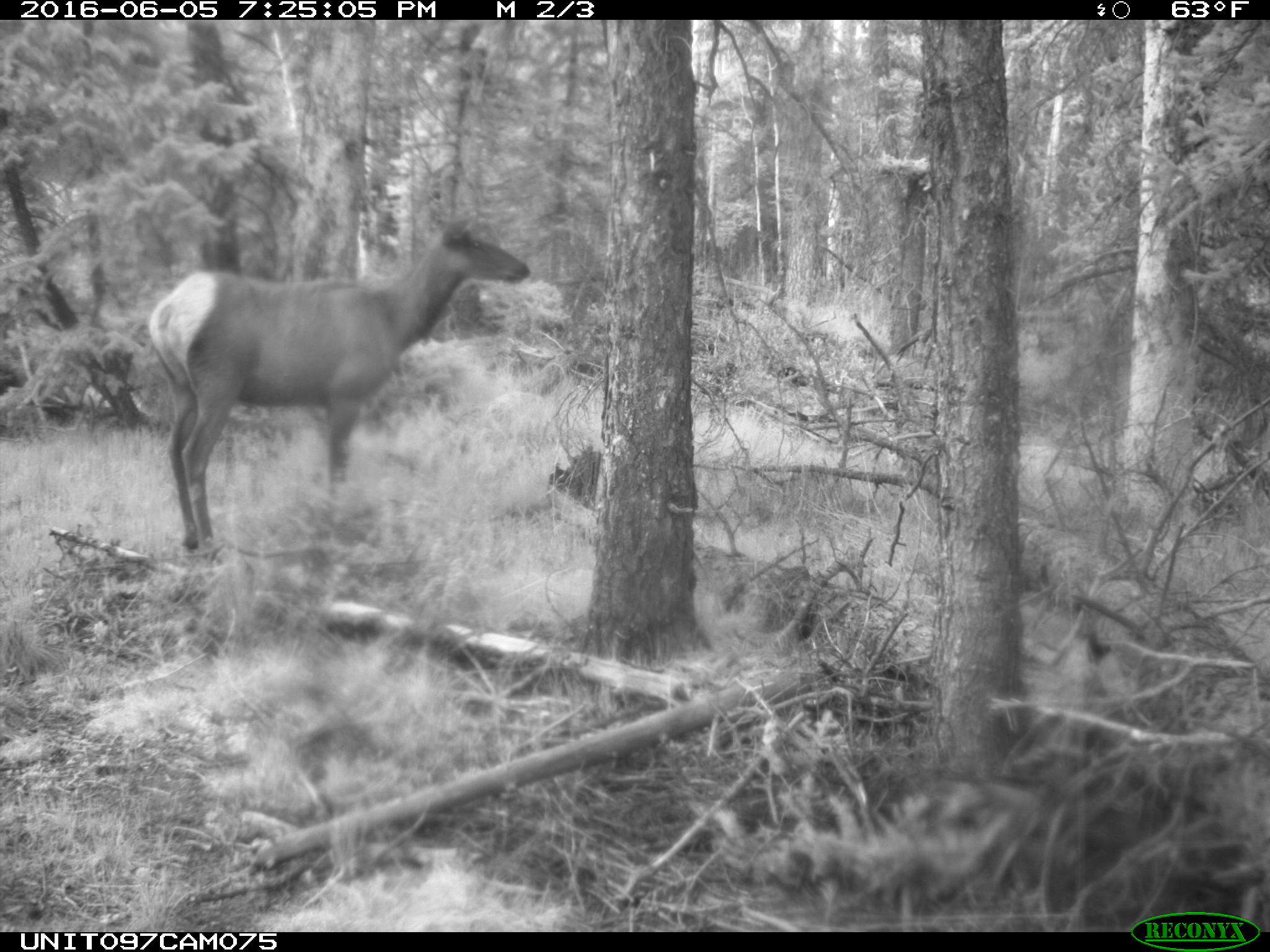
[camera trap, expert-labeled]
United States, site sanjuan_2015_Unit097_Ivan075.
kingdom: Animalia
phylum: Chordata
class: Mammalia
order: Artiodactyla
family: Cervidae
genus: Cervus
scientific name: Cervus elaphus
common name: red deer